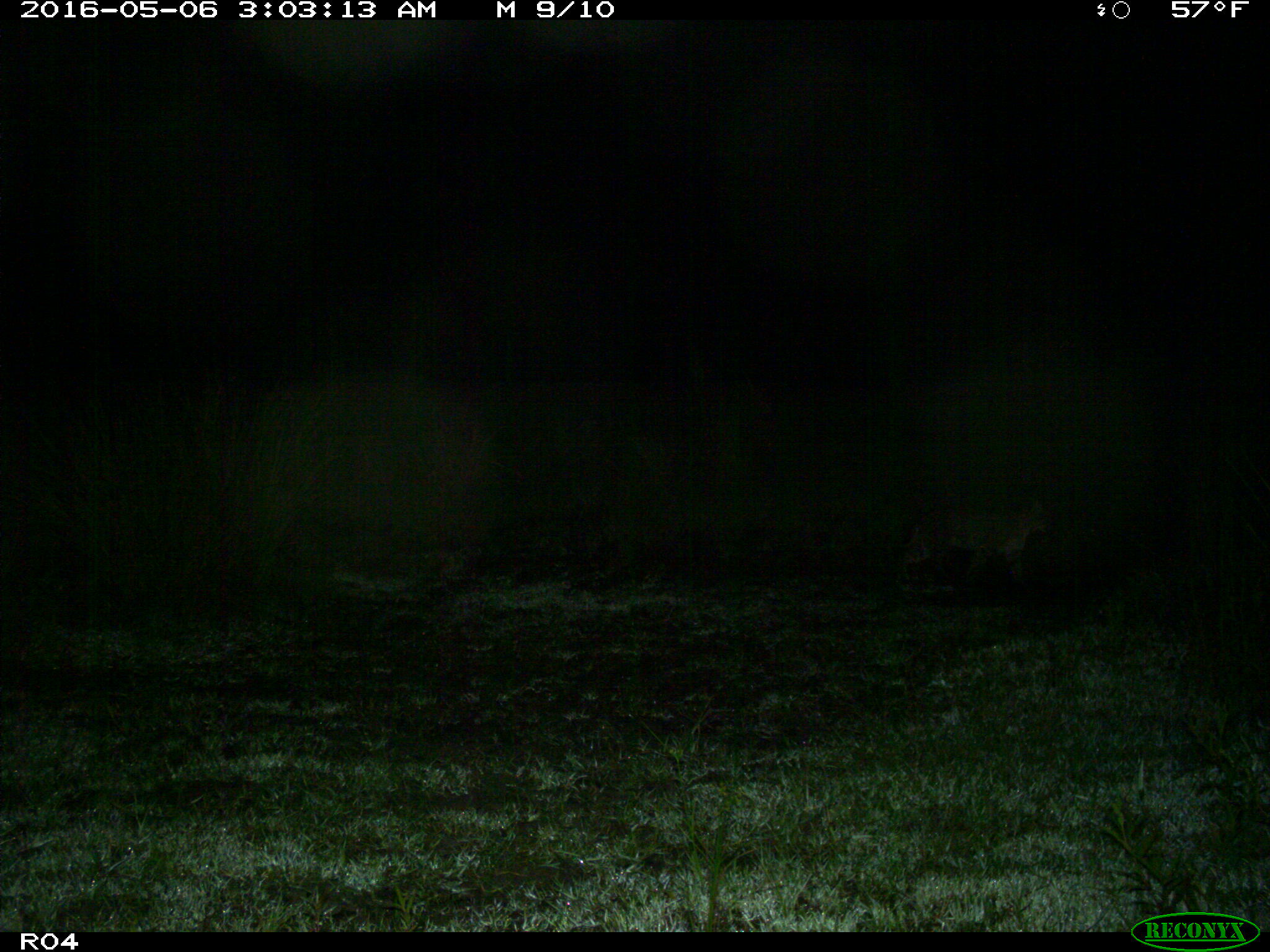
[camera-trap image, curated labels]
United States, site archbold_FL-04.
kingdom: Animalia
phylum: Chordata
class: Mammalia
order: Carnivora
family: Felidae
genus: Lynx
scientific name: Lynx rufus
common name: bobcat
Lynx rufus (bobcat).